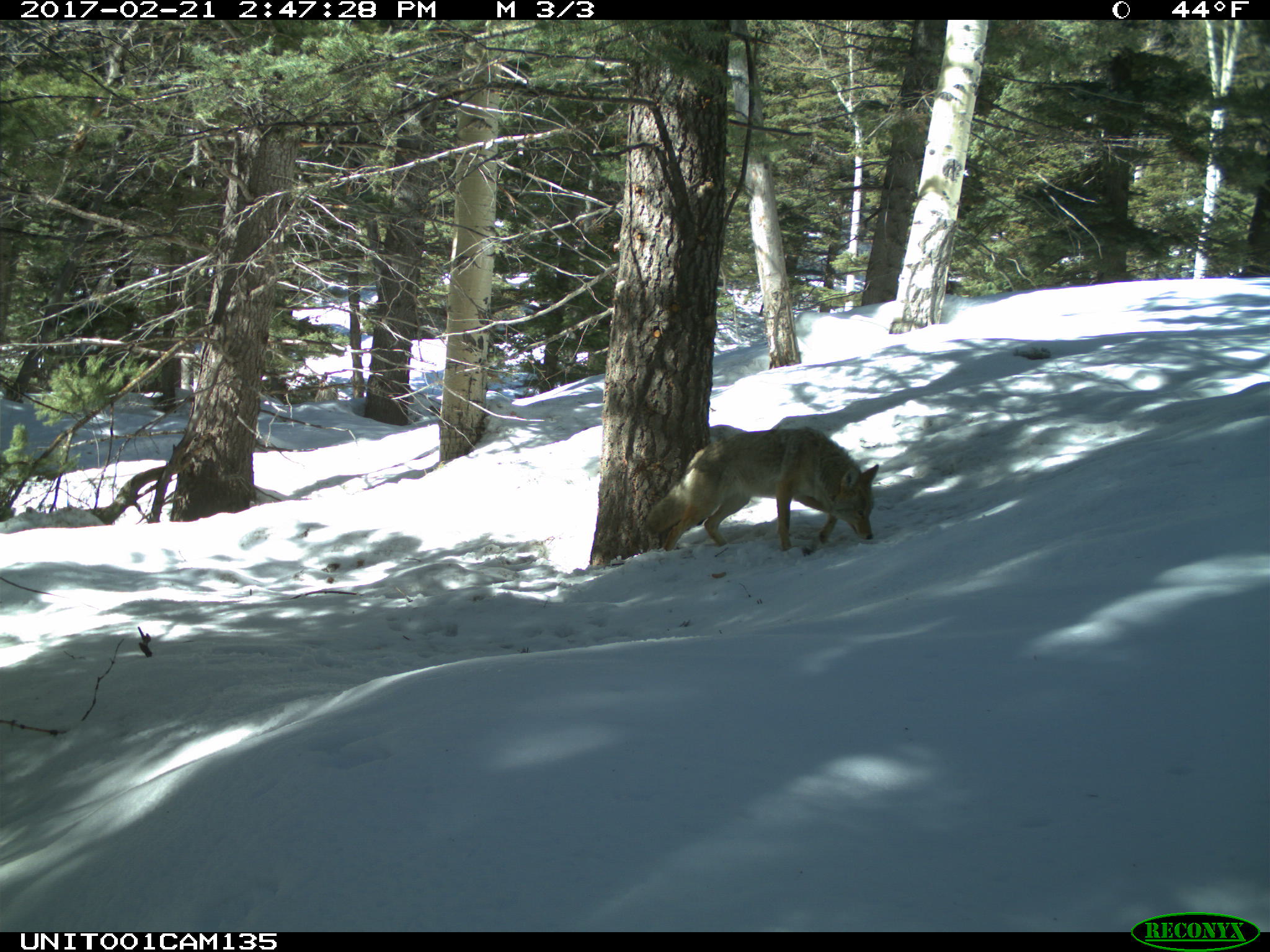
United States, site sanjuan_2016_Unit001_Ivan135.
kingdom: Animalia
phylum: Chordata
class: Mammalia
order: Carnivora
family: Canidae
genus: Canis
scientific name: Canis latrans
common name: coyote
Canis latrans (coyote).